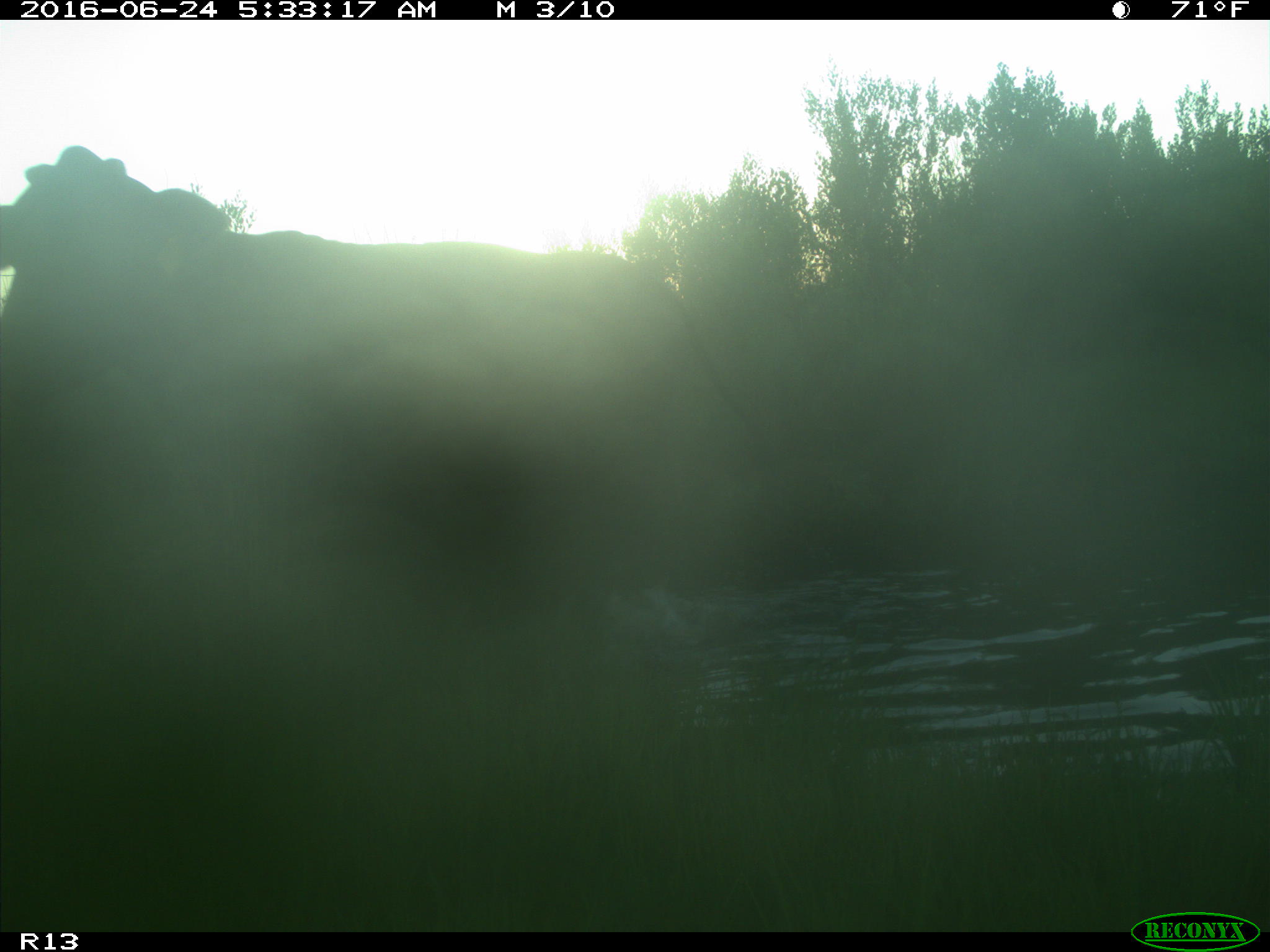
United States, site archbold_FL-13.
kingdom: Animalia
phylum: Chordata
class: Mammalia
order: Artiodactyla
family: Bovidae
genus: Bos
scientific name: Bos taurus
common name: domestic cow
Bos taurus (domestic cow).